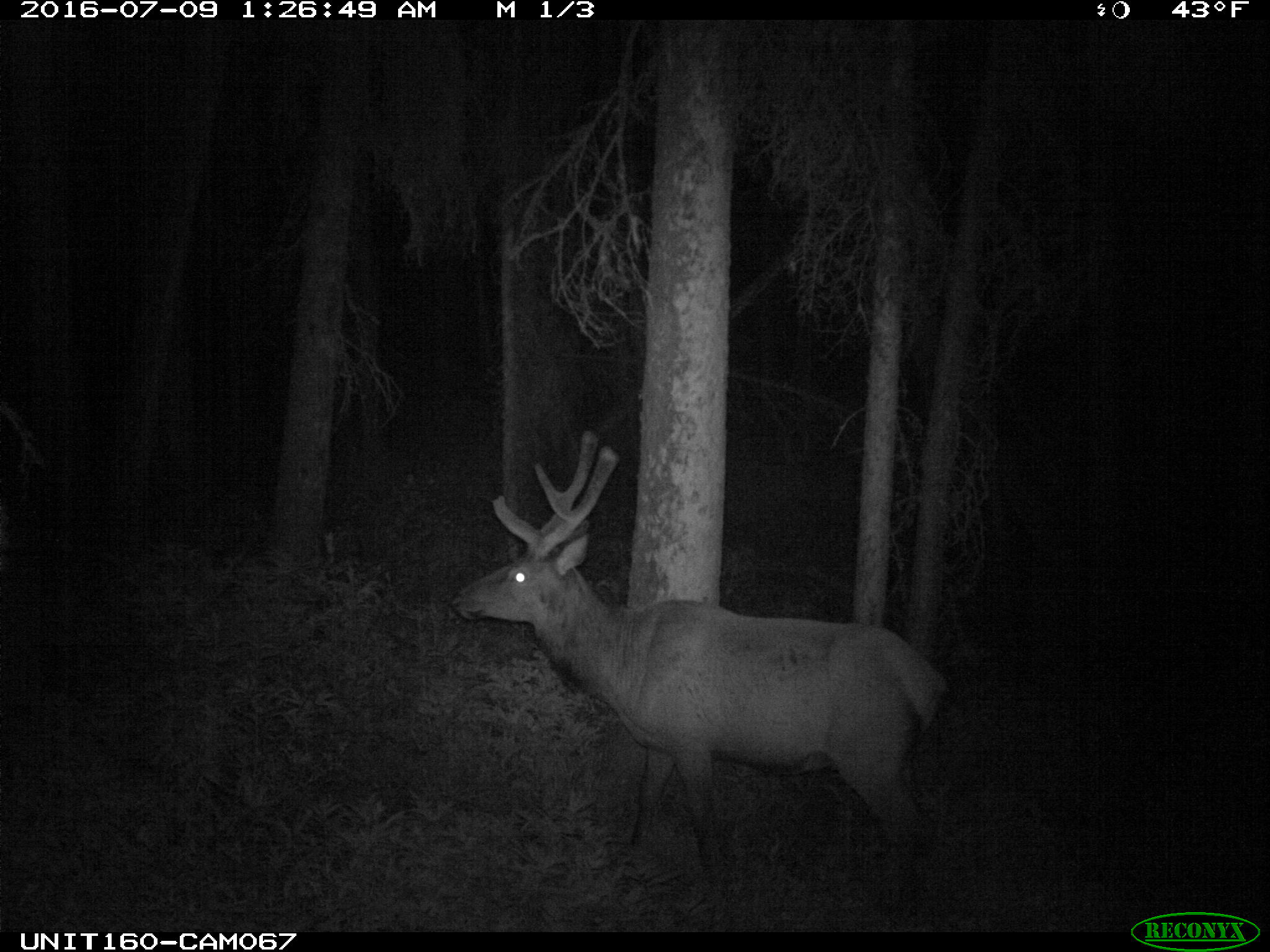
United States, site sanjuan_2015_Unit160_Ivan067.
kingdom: Animalia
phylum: Chordata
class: Mammalia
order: Artiodactyla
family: Cervidae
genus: Cervus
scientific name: Cervus elaphus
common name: red deer